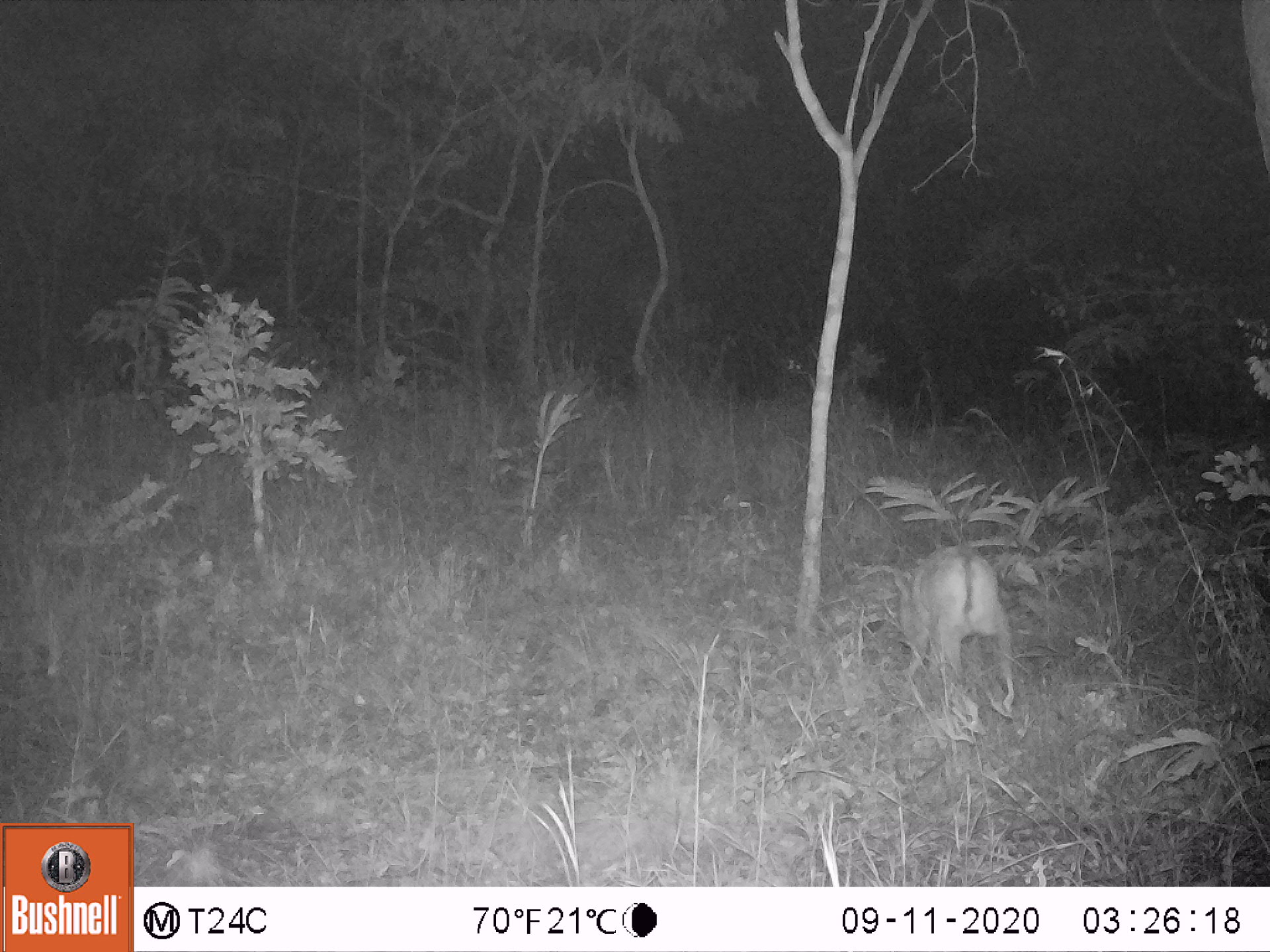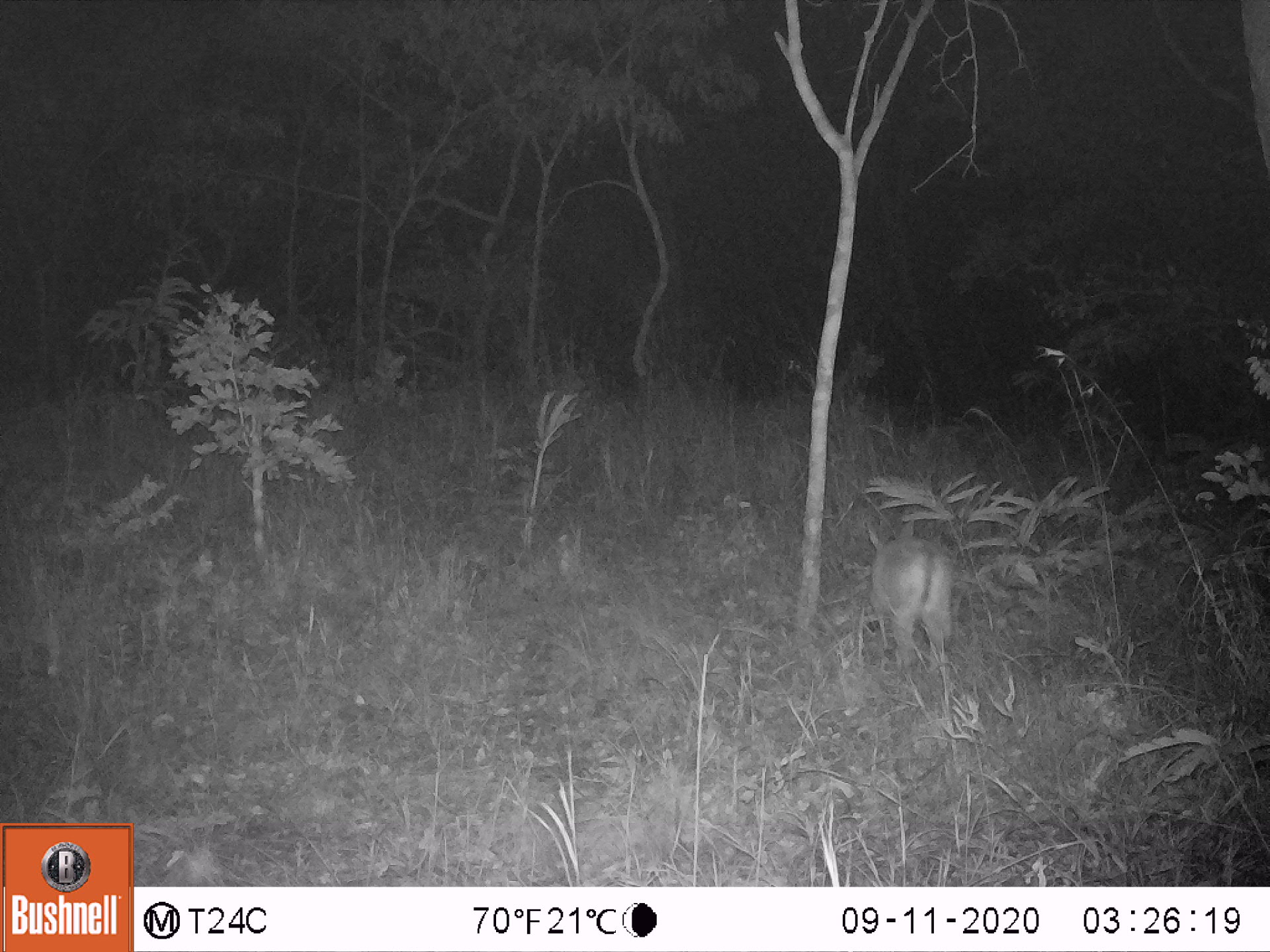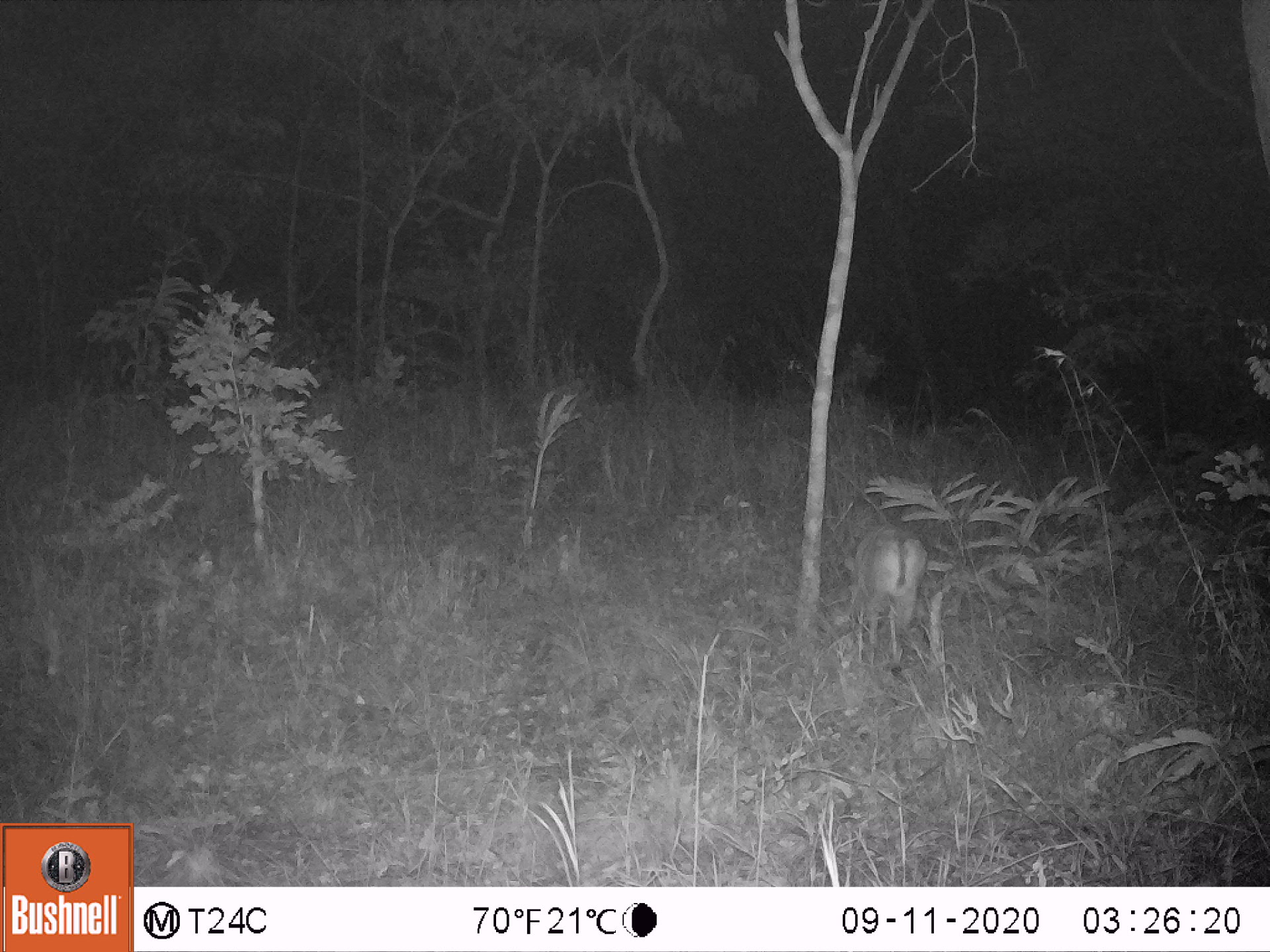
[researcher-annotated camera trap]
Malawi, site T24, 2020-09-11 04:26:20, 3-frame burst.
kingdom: Animalia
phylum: Chordata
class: Mammalia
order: Artiodactyla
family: Bovidae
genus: Sylvicapra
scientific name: Sylvicapra grimmia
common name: common duiker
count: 1